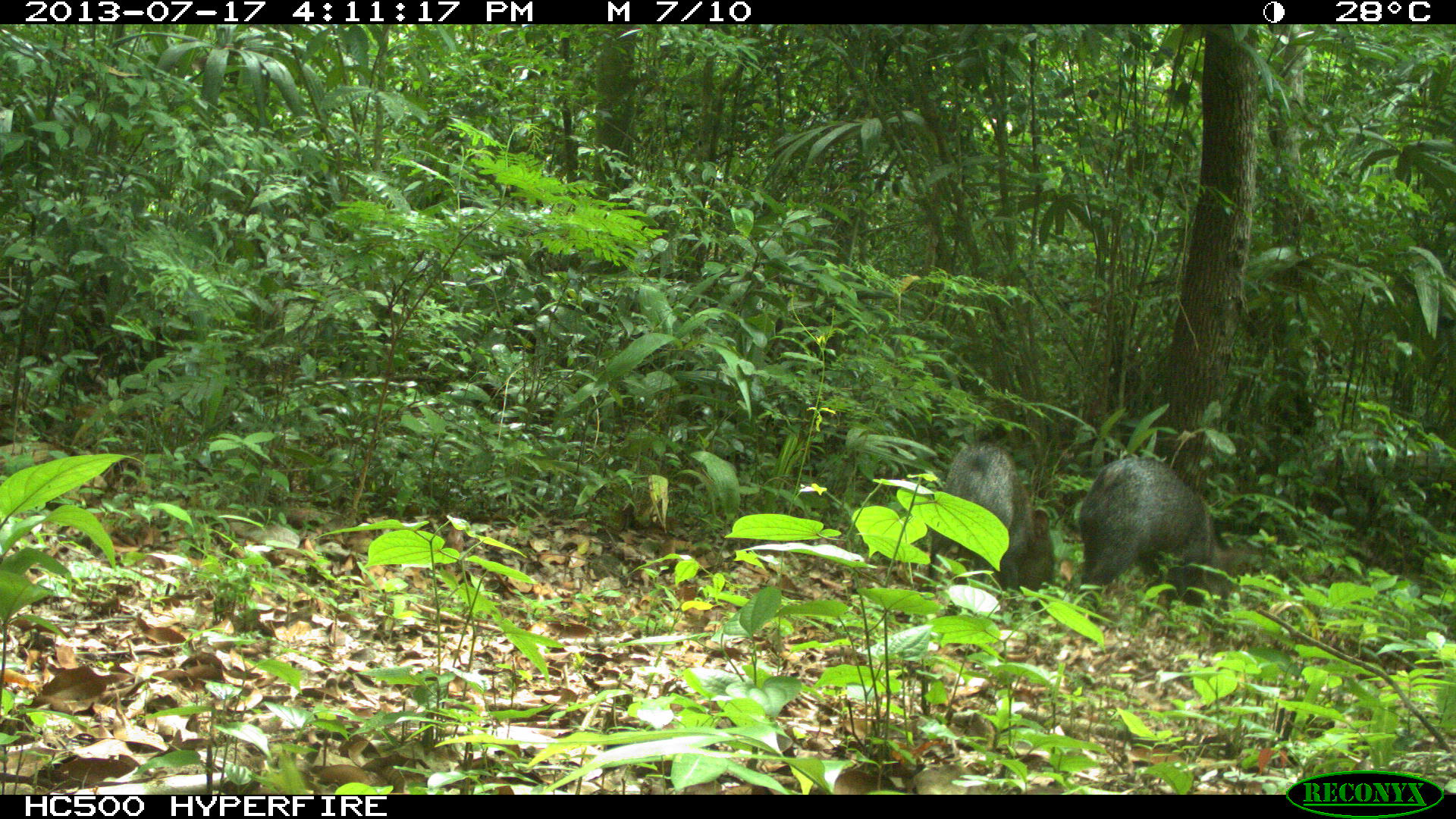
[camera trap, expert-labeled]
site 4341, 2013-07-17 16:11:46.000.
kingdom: Animalia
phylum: Chordata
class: Mammalia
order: Artiodactyla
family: Tayassuidae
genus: Pecari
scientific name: Pecari tajacu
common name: collared peccary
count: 2